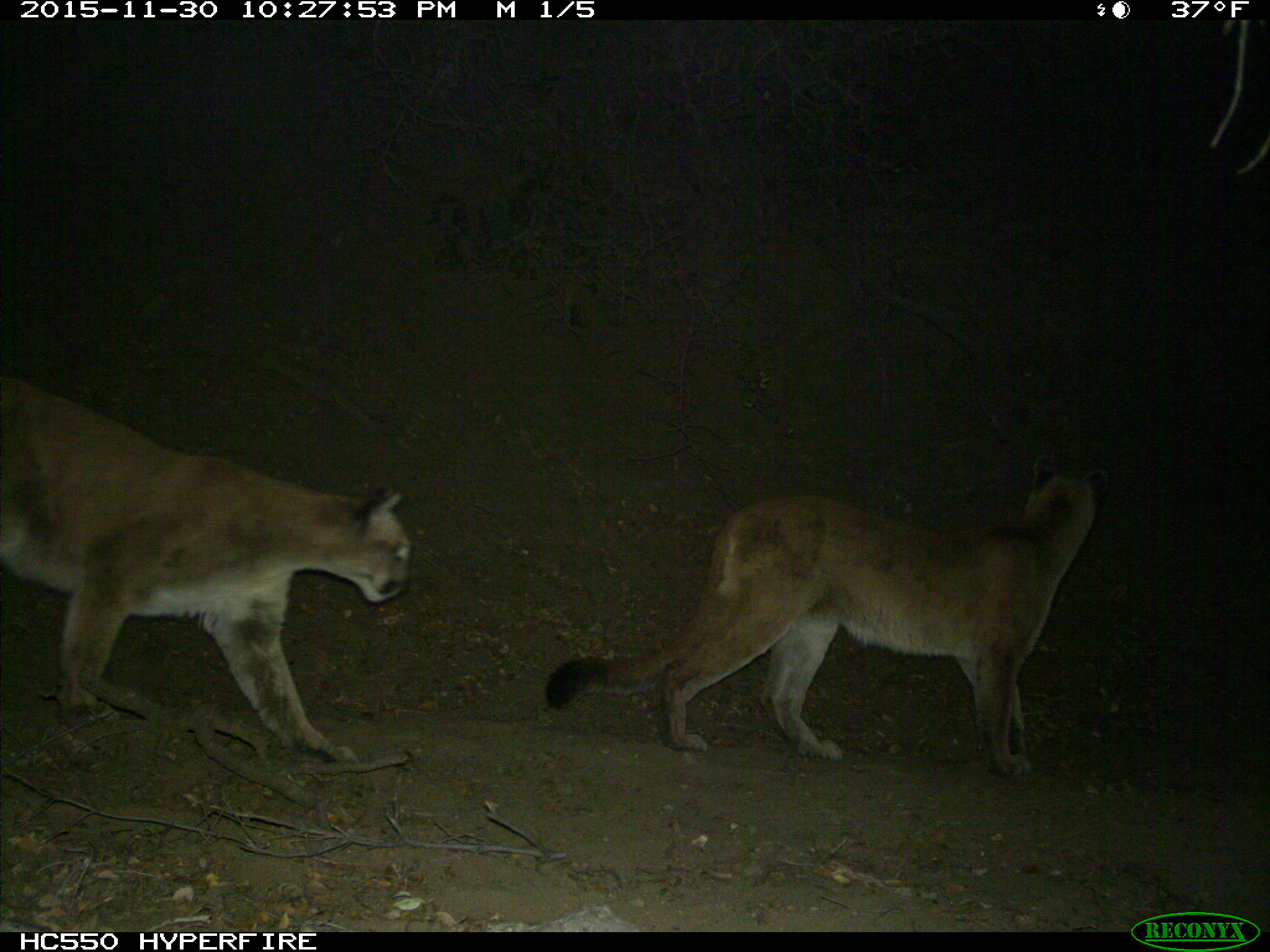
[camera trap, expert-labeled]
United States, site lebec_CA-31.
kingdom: Animalia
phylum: Chordata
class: Mammalia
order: Carnivora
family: Felidae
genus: Puma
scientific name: Puma concolor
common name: mountain lion